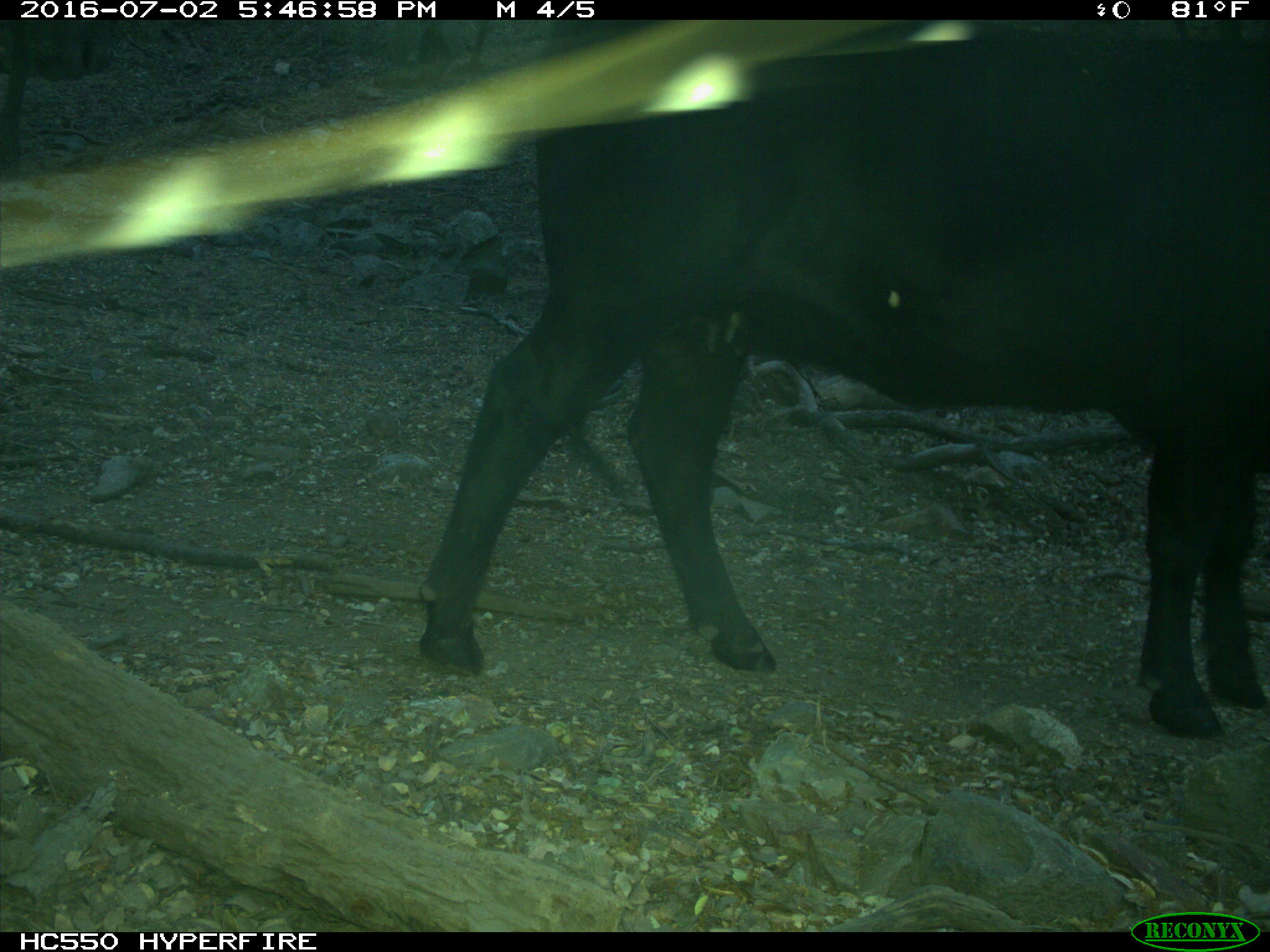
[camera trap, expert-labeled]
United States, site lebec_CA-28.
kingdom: Animalia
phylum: Chordata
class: Mammalia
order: Artiodactyla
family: Bovidae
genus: Bos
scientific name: Bos taurus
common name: domestic cow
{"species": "Bos taurus (domestic cow)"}